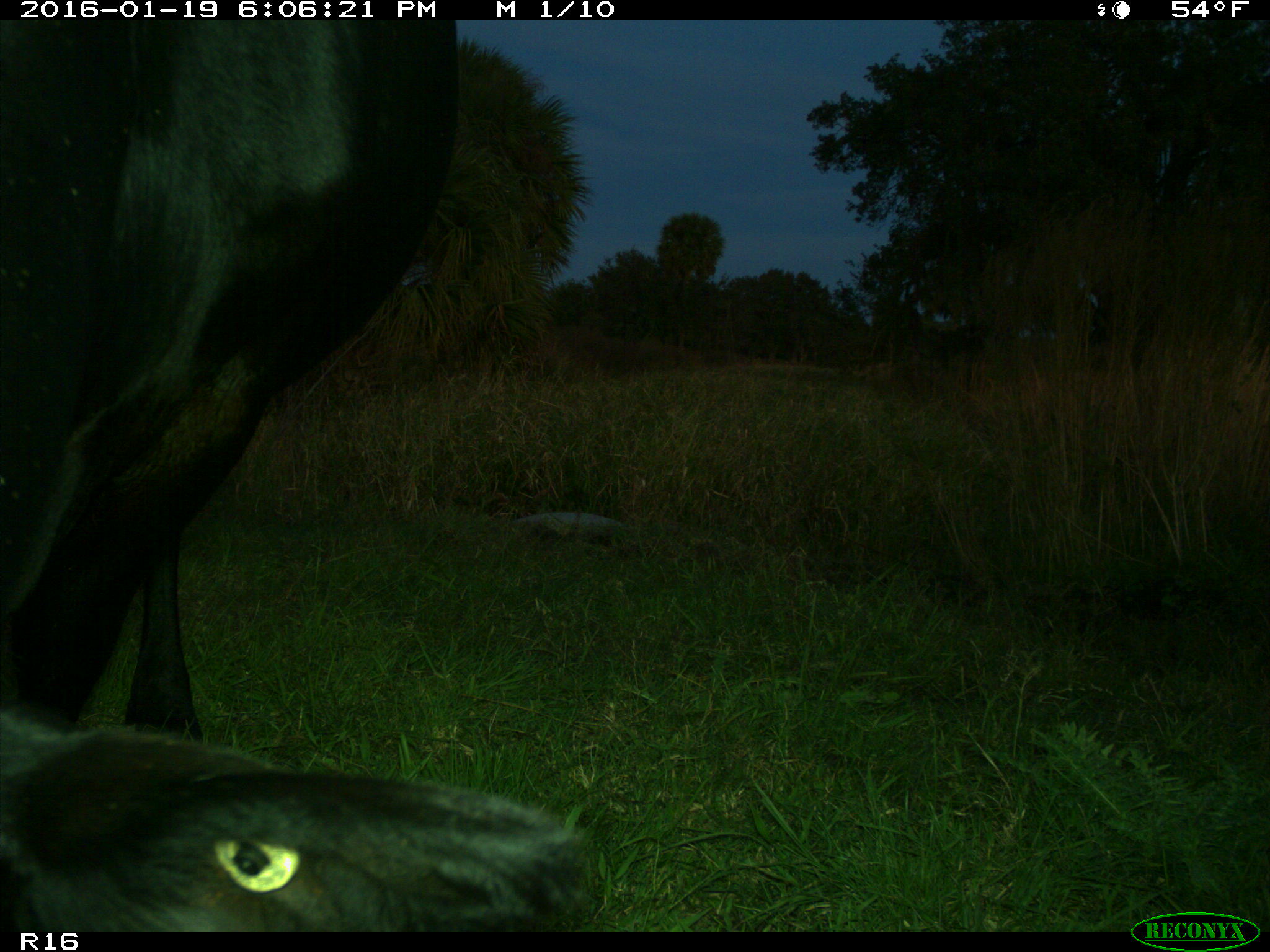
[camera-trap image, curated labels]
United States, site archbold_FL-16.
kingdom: Animalia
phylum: Chordata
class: Mammalia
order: Artiodactyla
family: Bovidae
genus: Bos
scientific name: Bos taurus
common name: domestic cow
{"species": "Bos taurus (domestic cow)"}